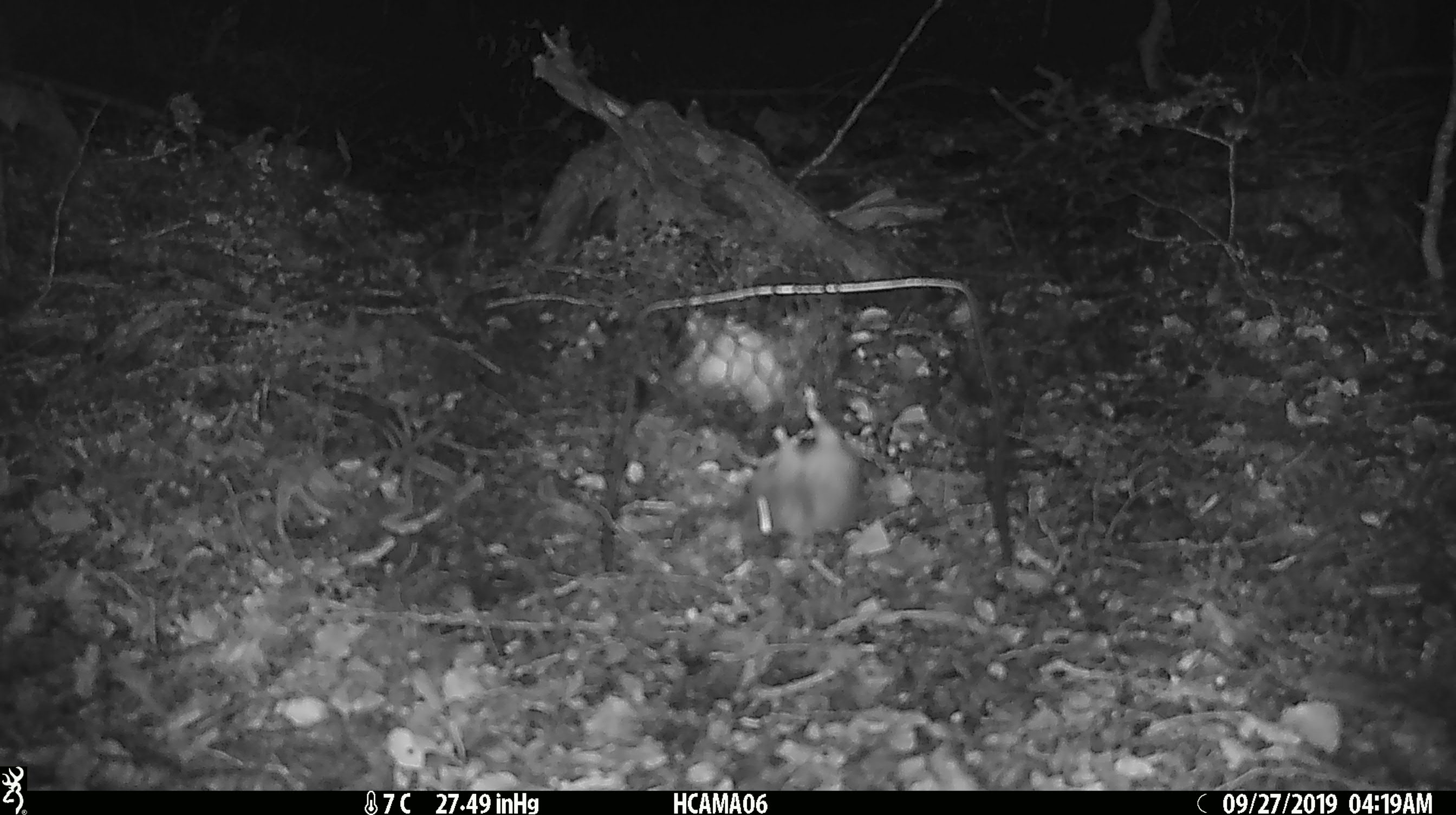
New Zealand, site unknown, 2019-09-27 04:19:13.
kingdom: Animalia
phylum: Chordata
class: Mammalia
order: Rodentia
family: Muridae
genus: Mus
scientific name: Mus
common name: mouse